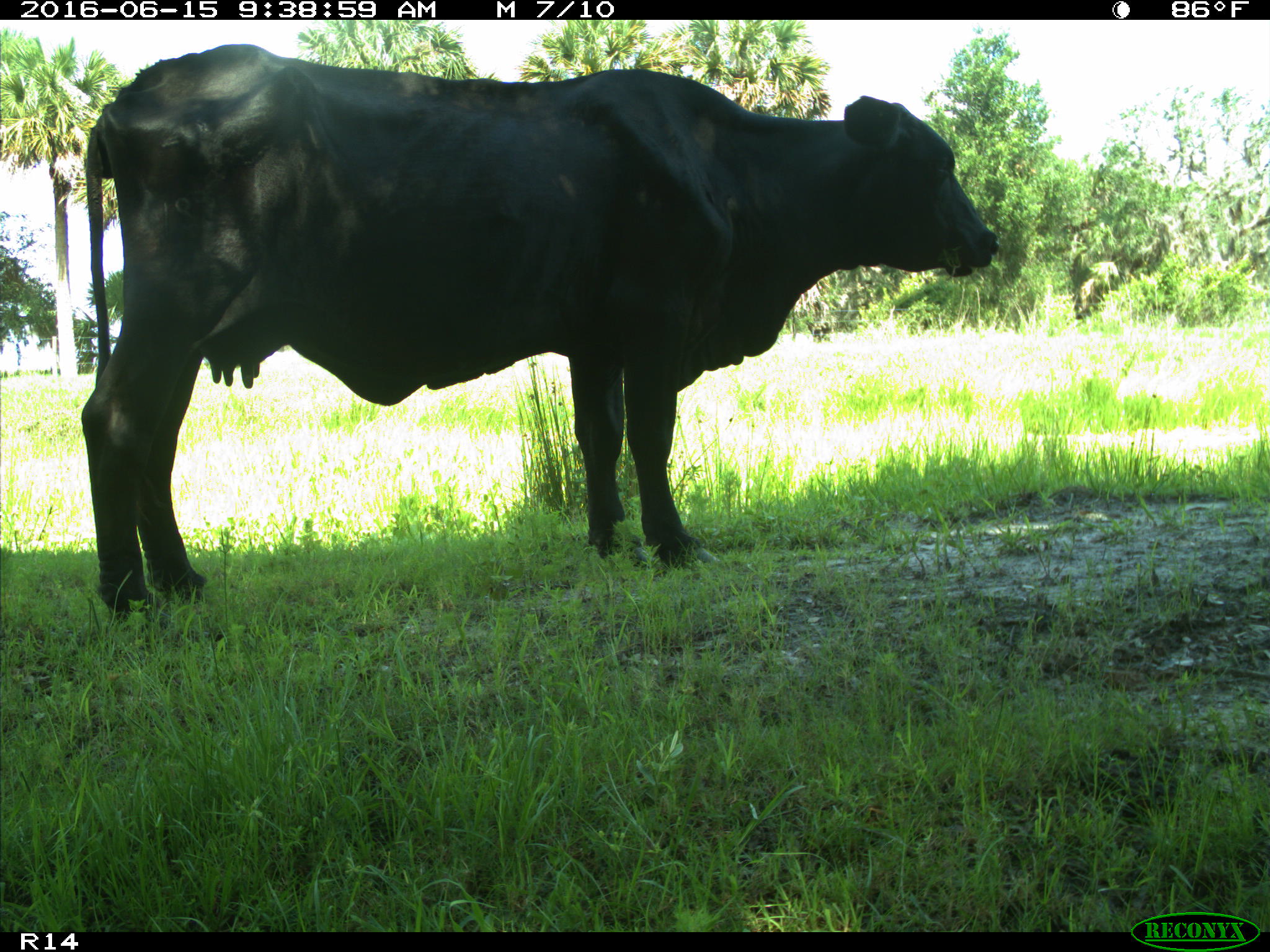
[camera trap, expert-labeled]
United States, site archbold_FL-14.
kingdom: Animalia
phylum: Chordata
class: Mammalia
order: Artiodactyla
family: Bovidae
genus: Bos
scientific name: Bos taurus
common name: domestic cow